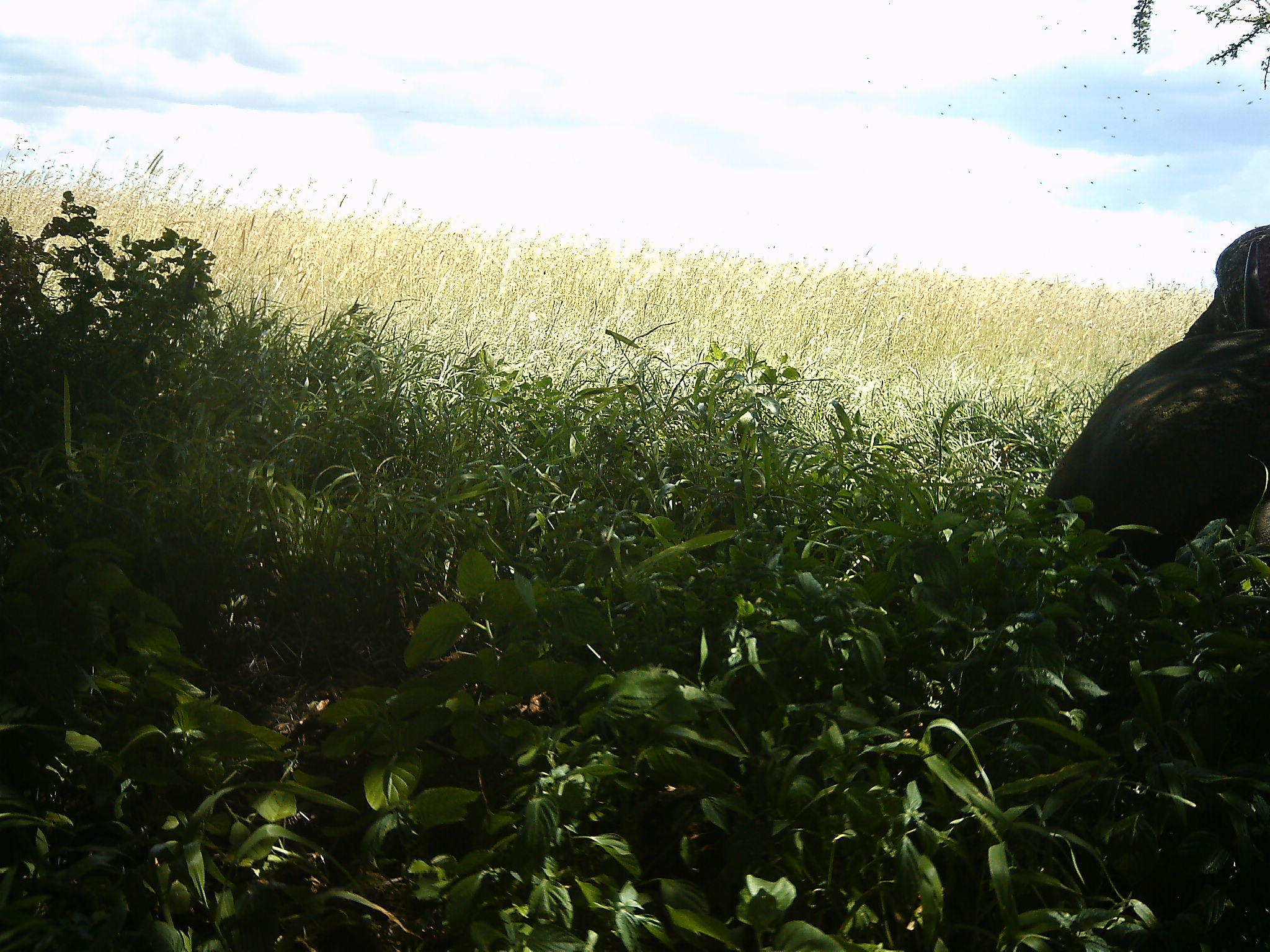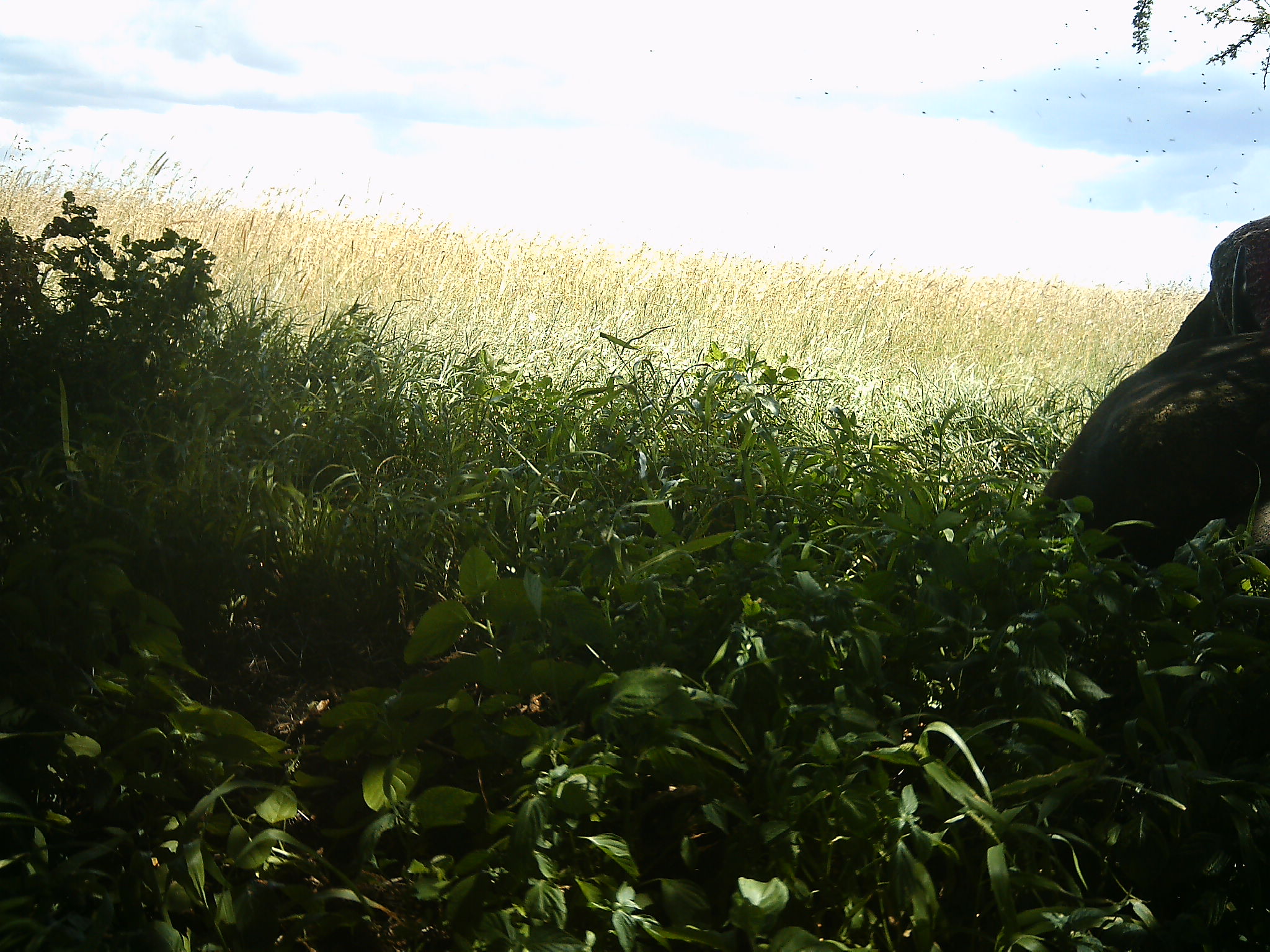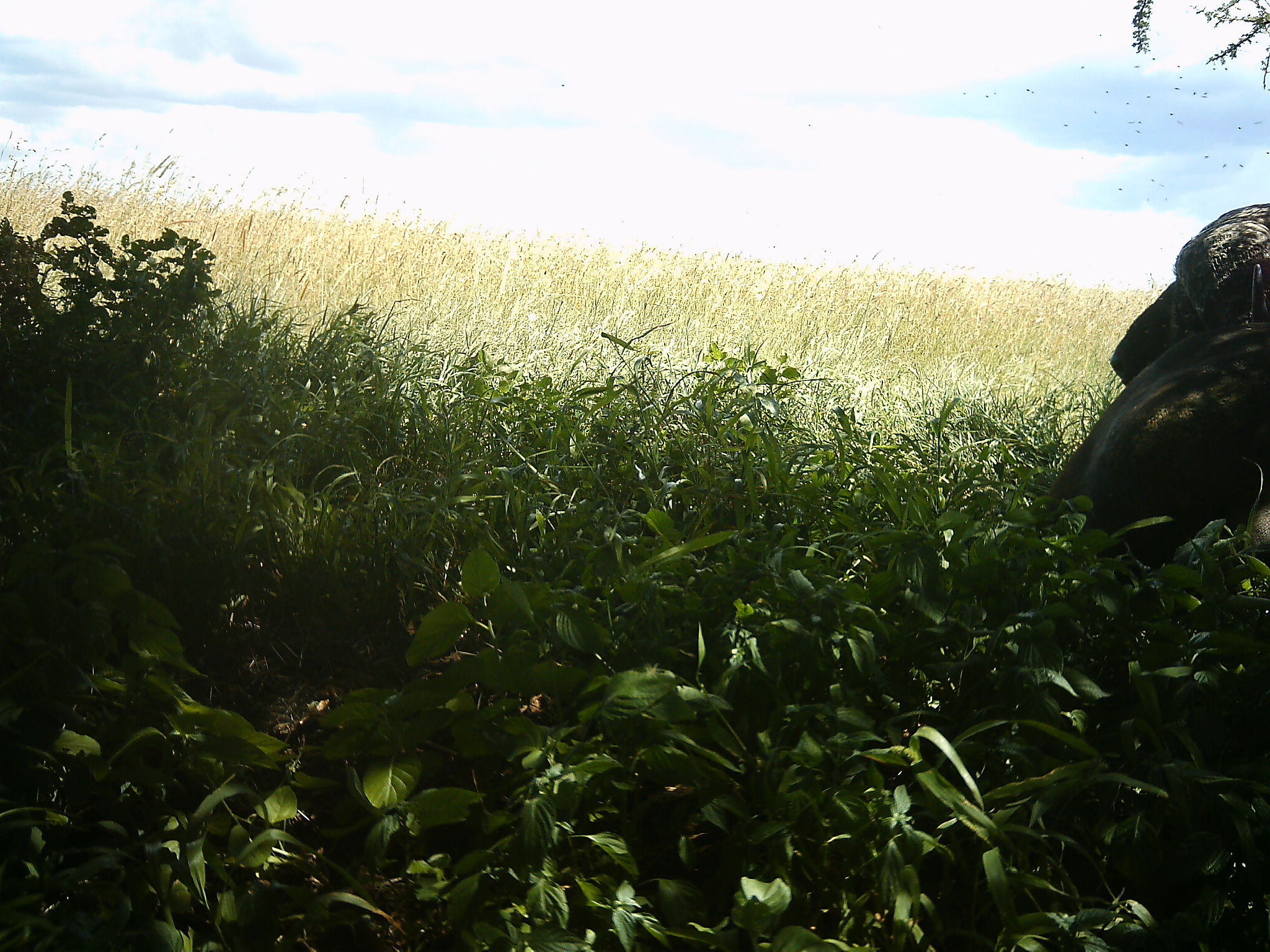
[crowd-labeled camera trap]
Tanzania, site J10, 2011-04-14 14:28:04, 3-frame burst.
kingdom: Animalia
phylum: Chordata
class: Mammalia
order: Artiodactyla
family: Bovidae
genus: Syncerus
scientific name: Syncerus caffer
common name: cape buffalo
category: buffalo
Buffalo (cape buffalo) (Syncerus caffer), count 1. Behavior (volunteer vote fractions): standing 0%, resting 100%, moving 0%, interacting 0%. Young present (vote fraction): 0%. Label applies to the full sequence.